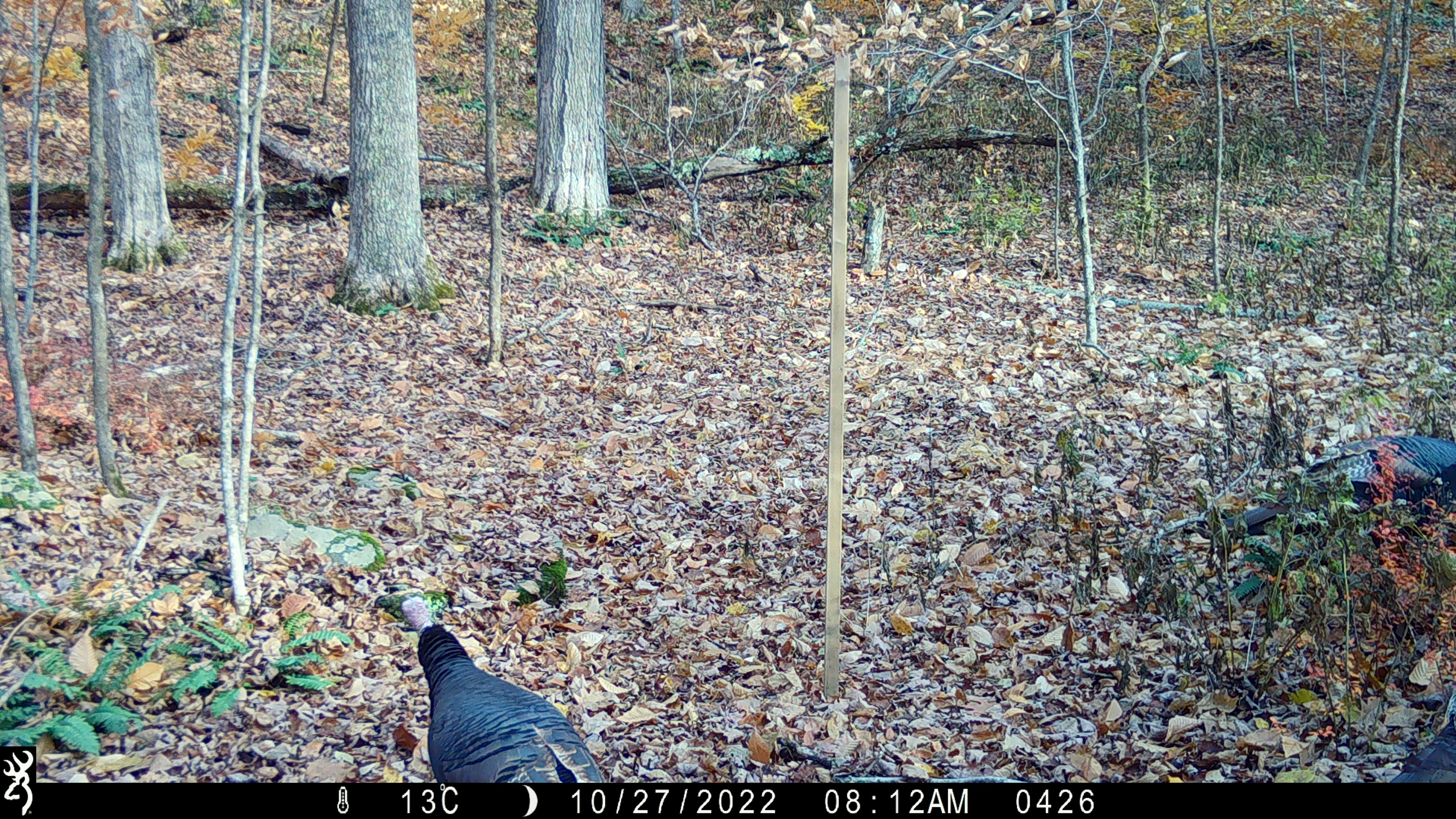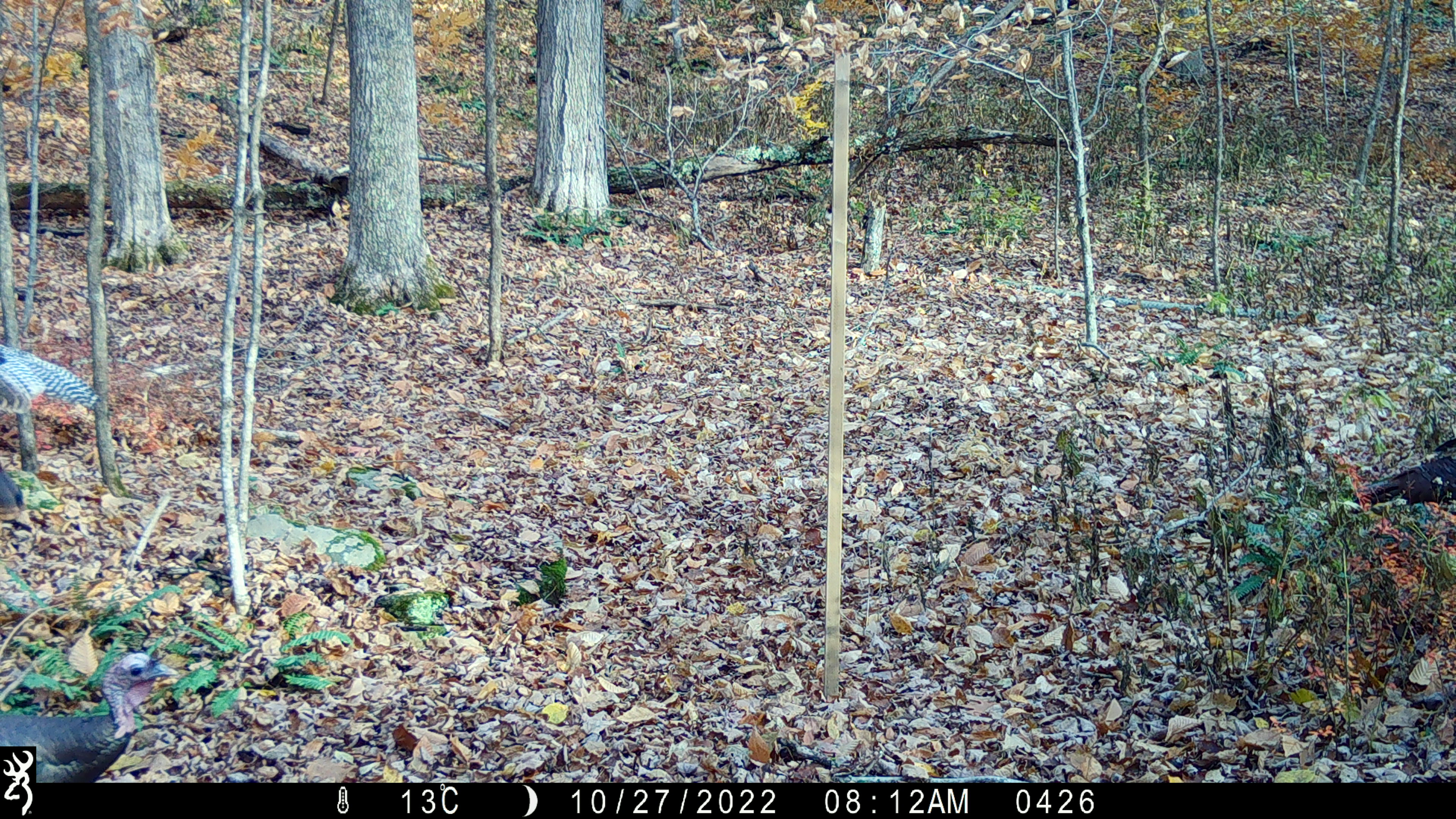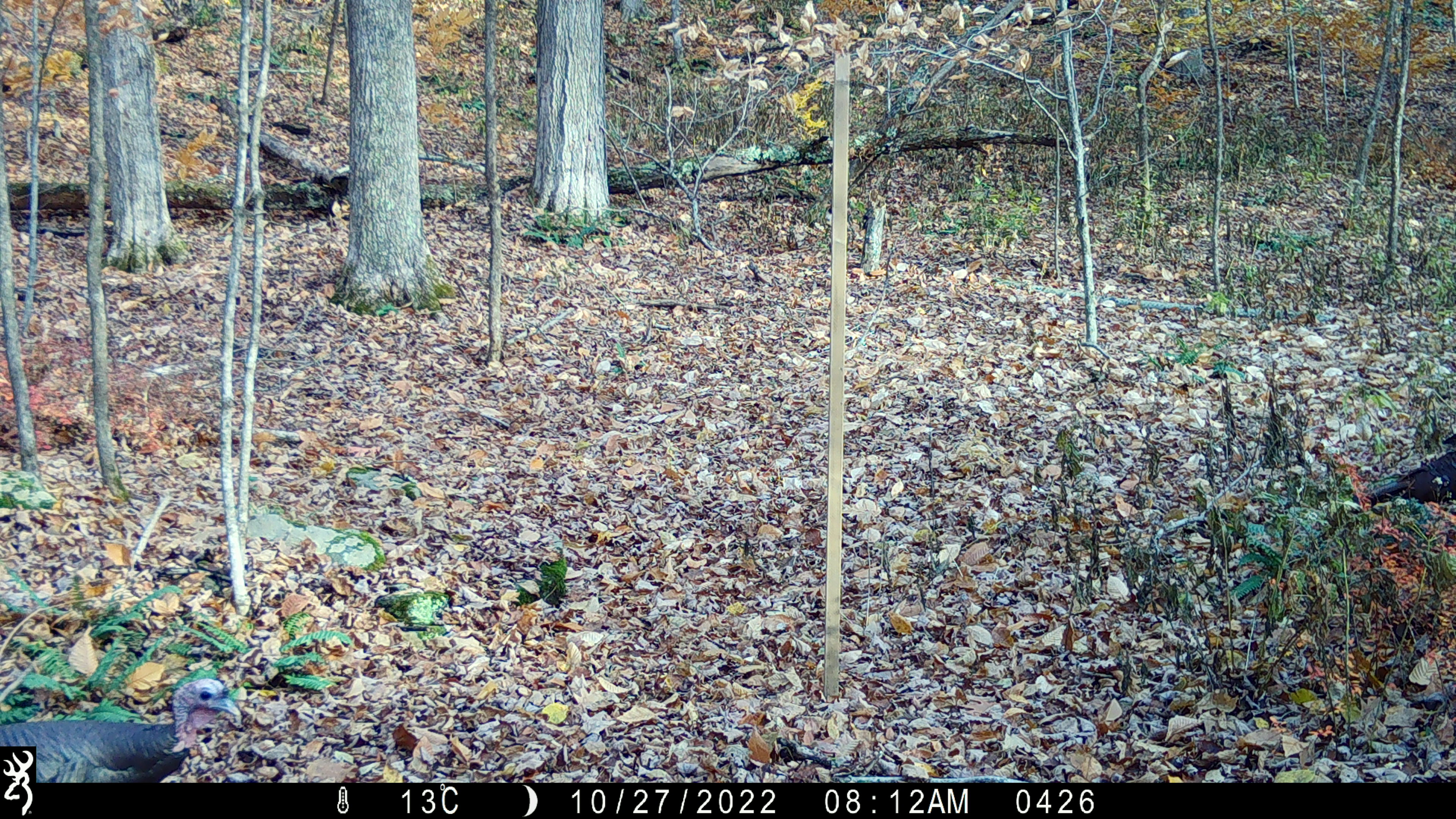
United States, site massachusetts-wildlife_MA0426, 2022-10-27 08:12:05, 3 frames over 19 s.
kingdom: Animalia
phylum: Chordata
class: Aves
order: Galliformes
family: Phasianidae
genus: Meleagris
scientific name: Meleagris gallopavo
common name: wild turkey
Wild turkey (Meleagris gallopavo).